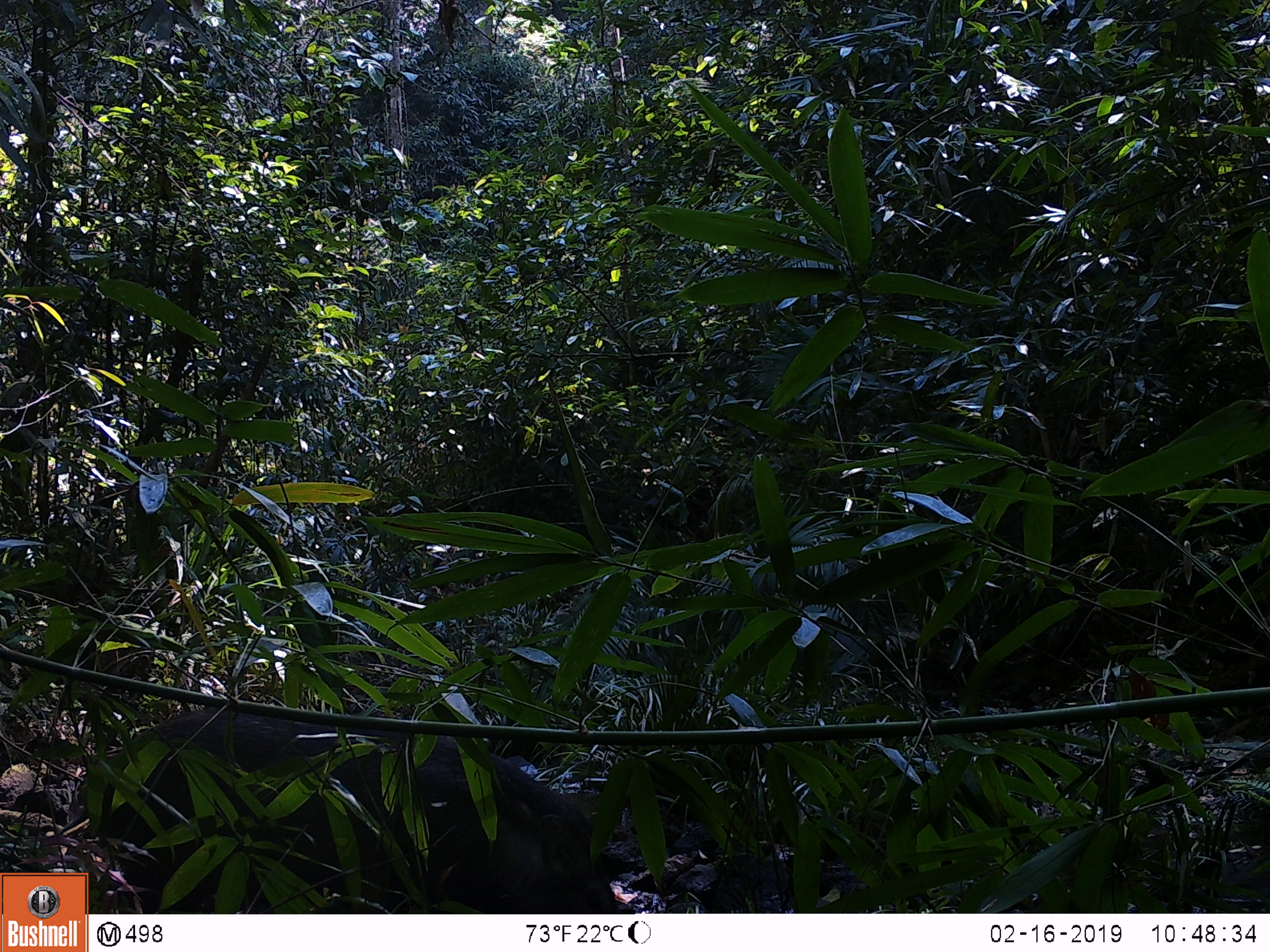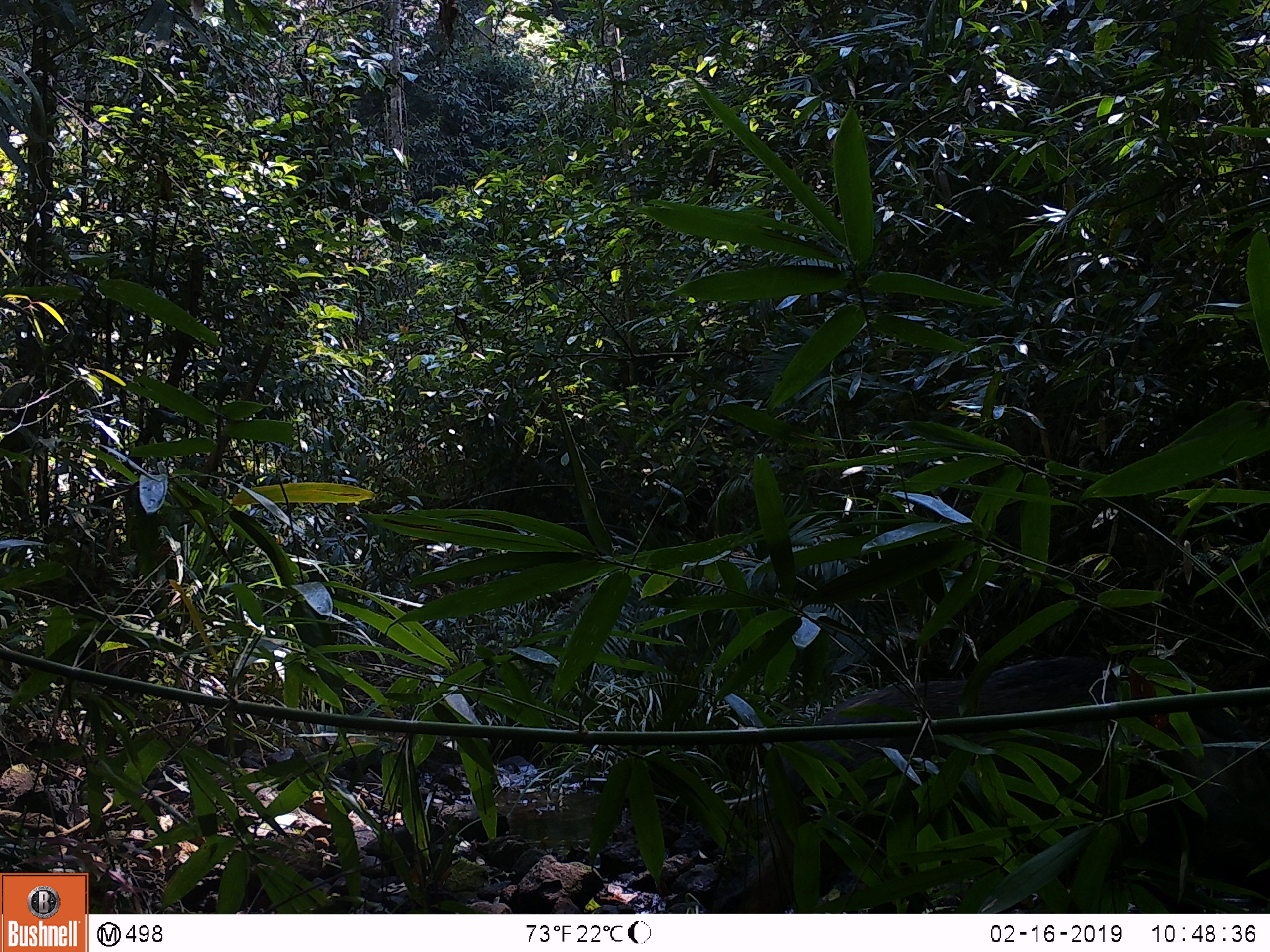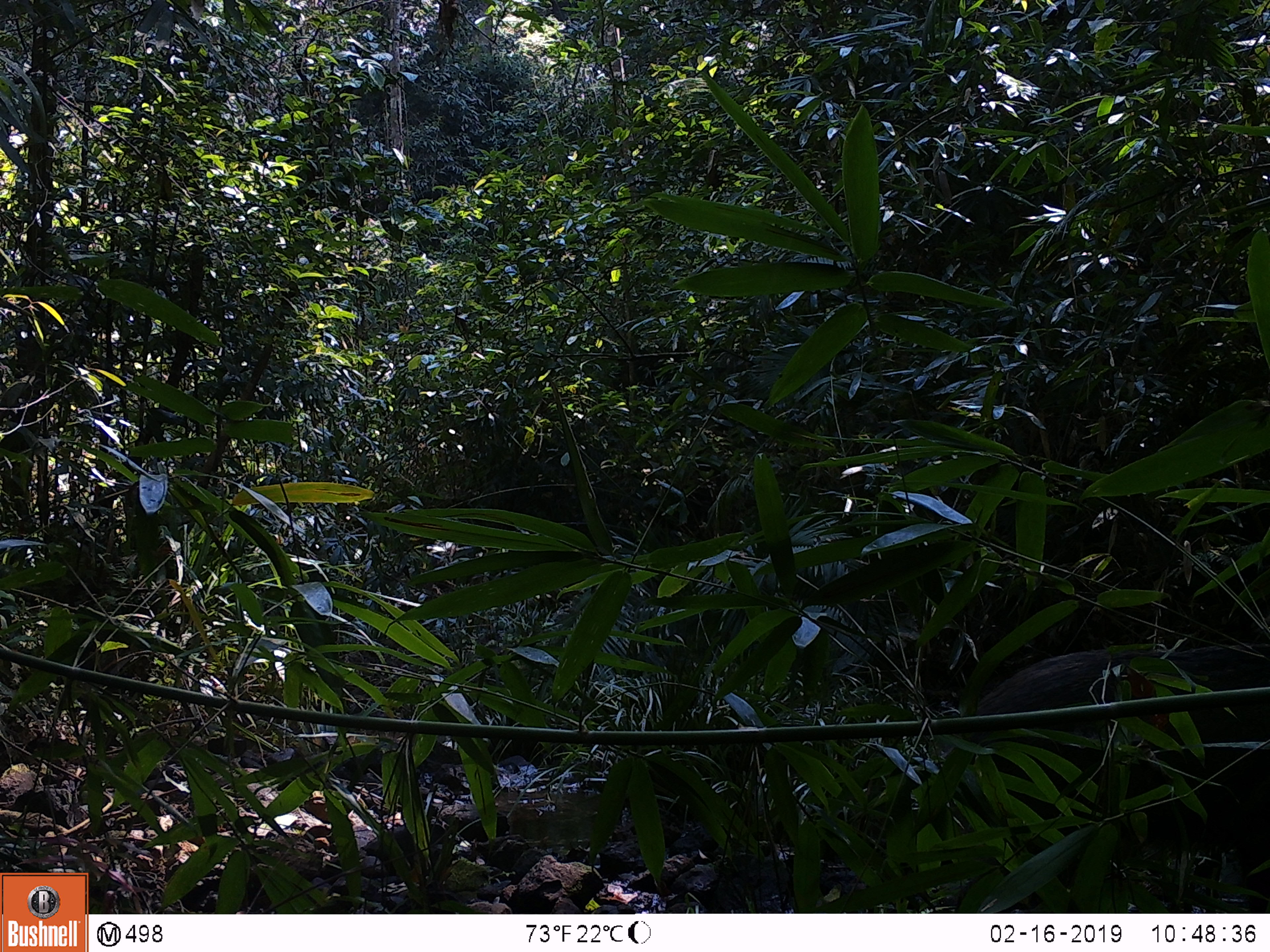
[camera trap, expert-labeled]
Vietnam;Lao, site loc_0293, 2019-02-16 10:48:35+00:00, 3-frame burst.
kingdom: Animalia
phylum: Chordata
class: Mammalia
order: Artiodactyla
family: Suidae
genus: Sus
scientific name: Sus scrofa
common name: eurasian wild pig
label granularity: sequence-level